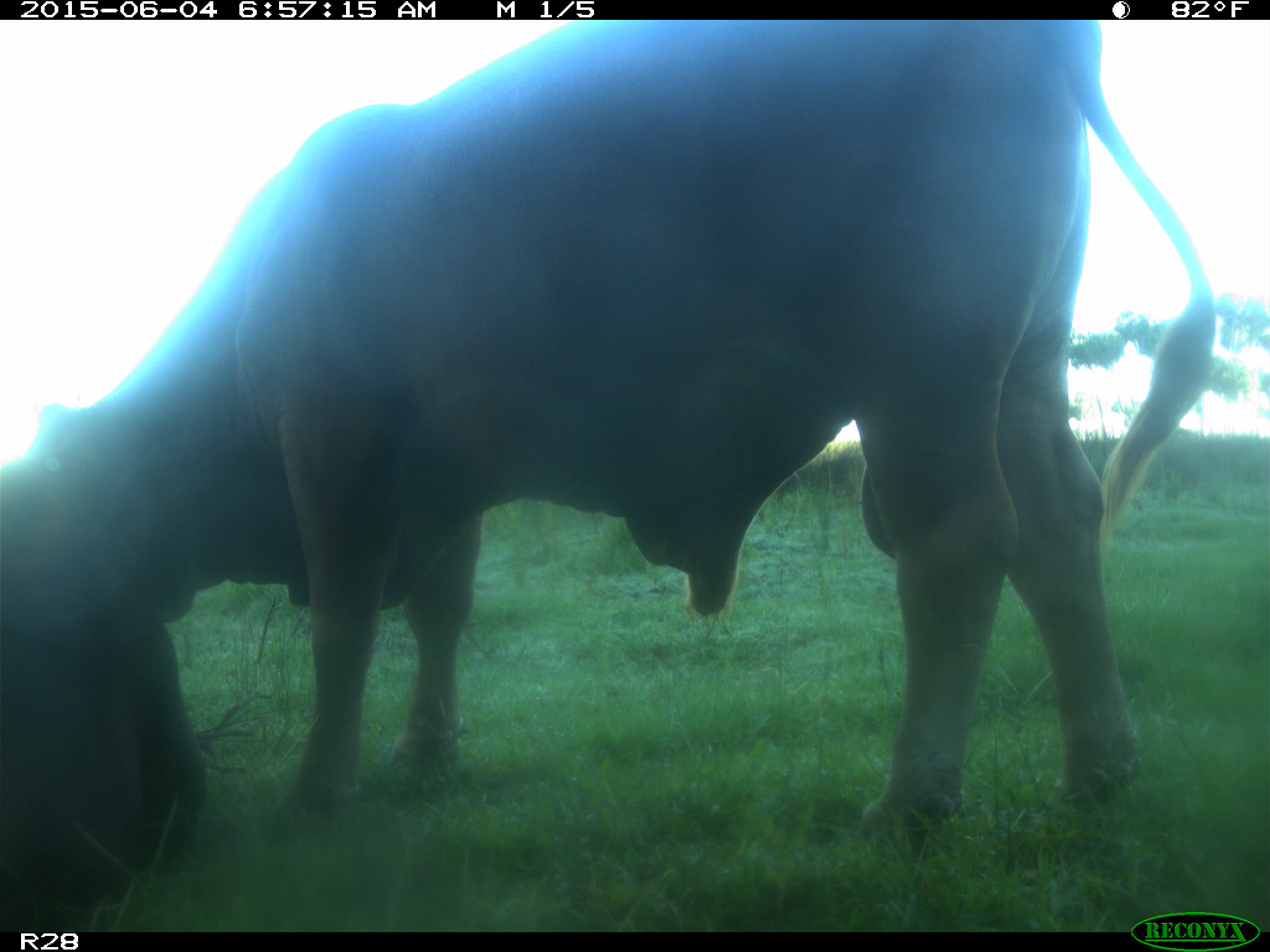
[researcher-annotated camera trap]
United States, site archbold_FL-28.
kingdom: Animalia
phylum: Chordata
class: Mammalia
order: Artiodactyla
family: Bovidae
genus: Bos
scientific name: Bos taurus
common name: domestic cow